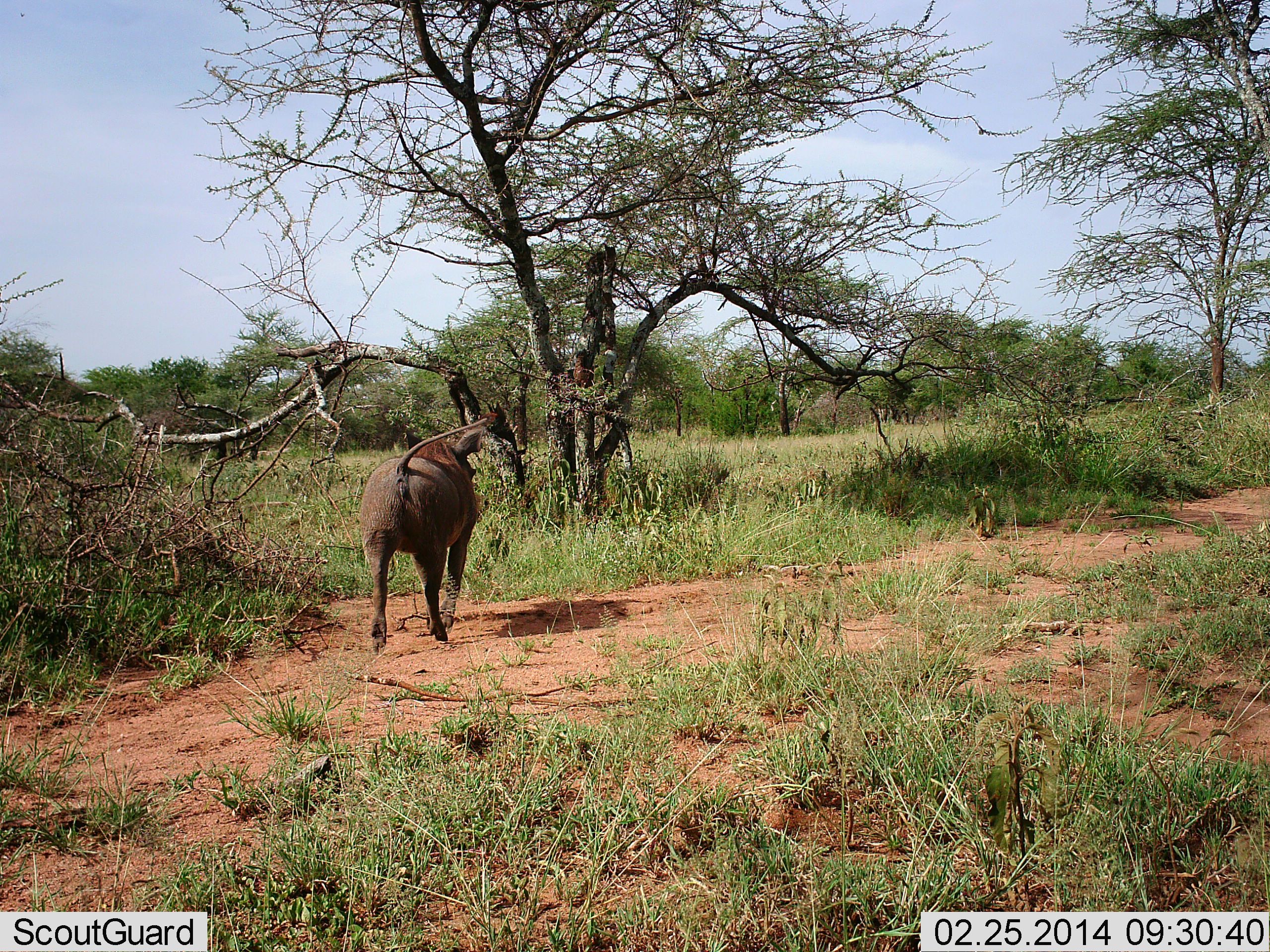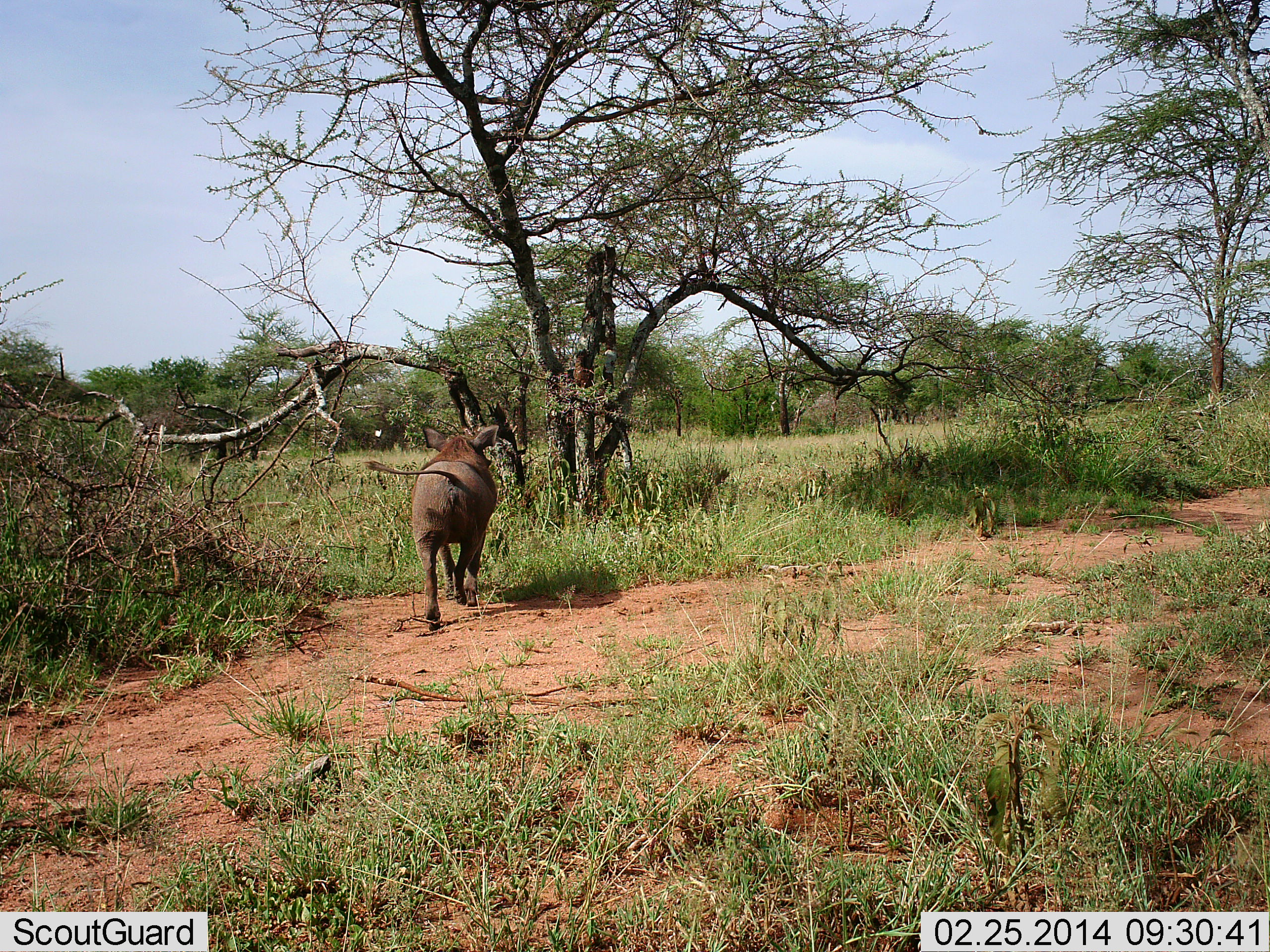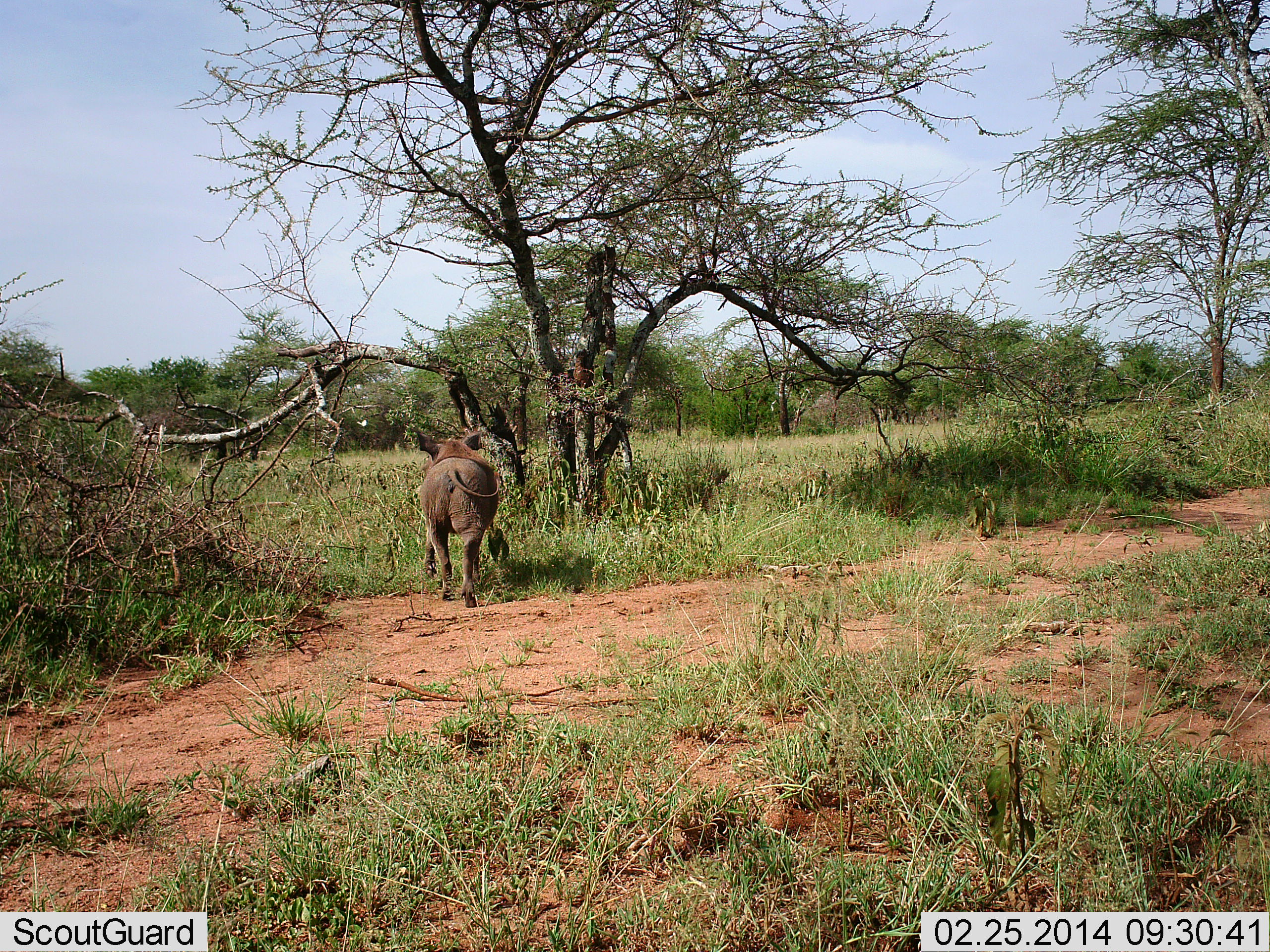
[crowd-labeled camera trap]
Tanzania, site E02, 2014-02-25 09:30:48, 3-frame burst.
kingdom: Animalia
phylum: Chordata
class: Mammalia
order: Artiodactyla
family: Suidae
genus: Phacochoerus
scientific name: Phacochoerus africanus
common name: warthog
Warthog (Phacochoerus africanus), count 1. Behavior (volunteer vote fractions): standing 0%, resting 0%, moving 100%, interacting 0%. Young present (vote fraction): 0%. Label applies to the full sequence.